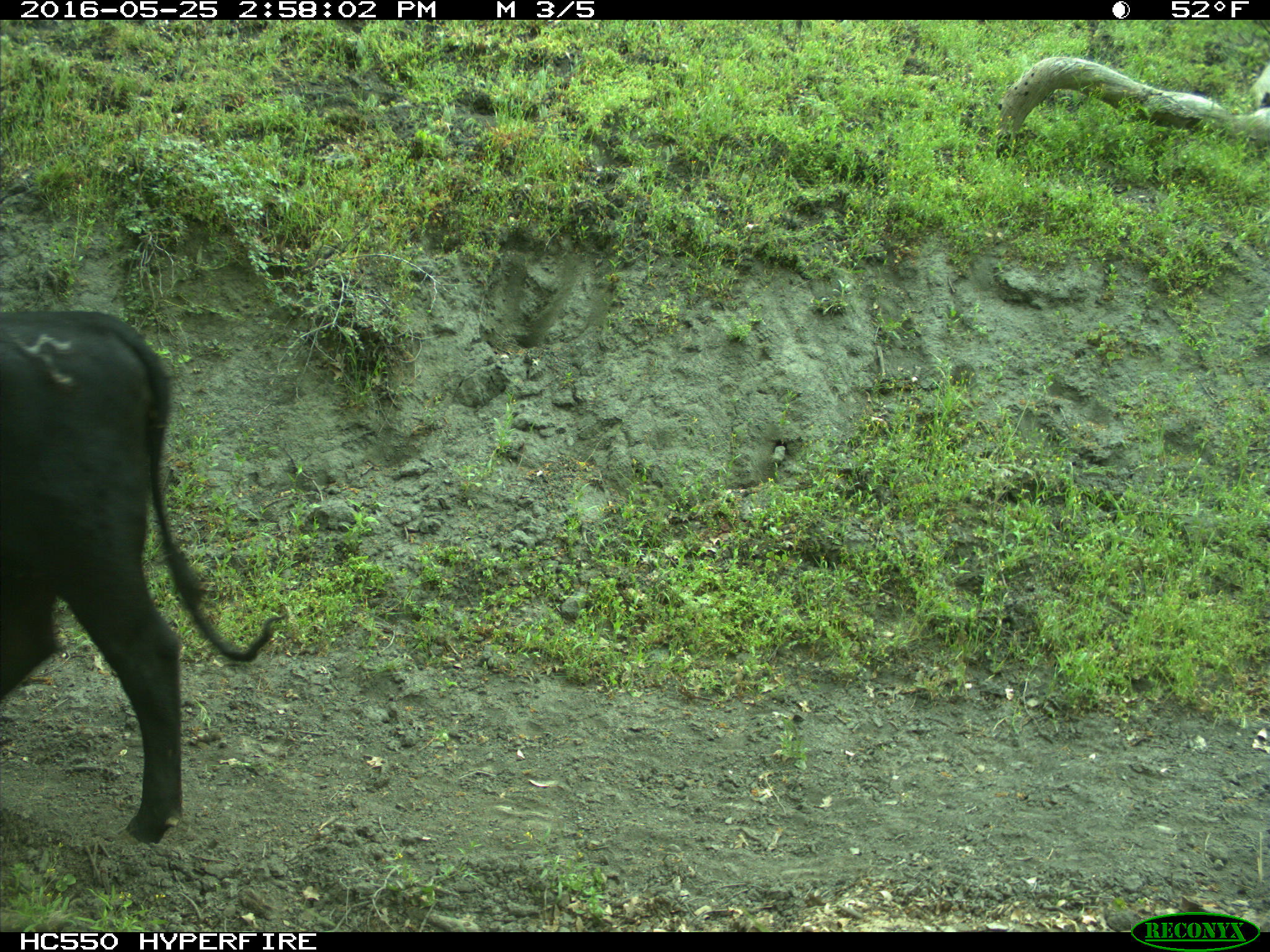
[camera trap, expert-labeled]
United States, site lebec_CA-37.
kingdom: Animalia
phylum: Chordata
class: Mammalia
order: Artiodactyla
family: Bovidae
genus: Bos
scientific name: Bos taurus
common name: domestic cow